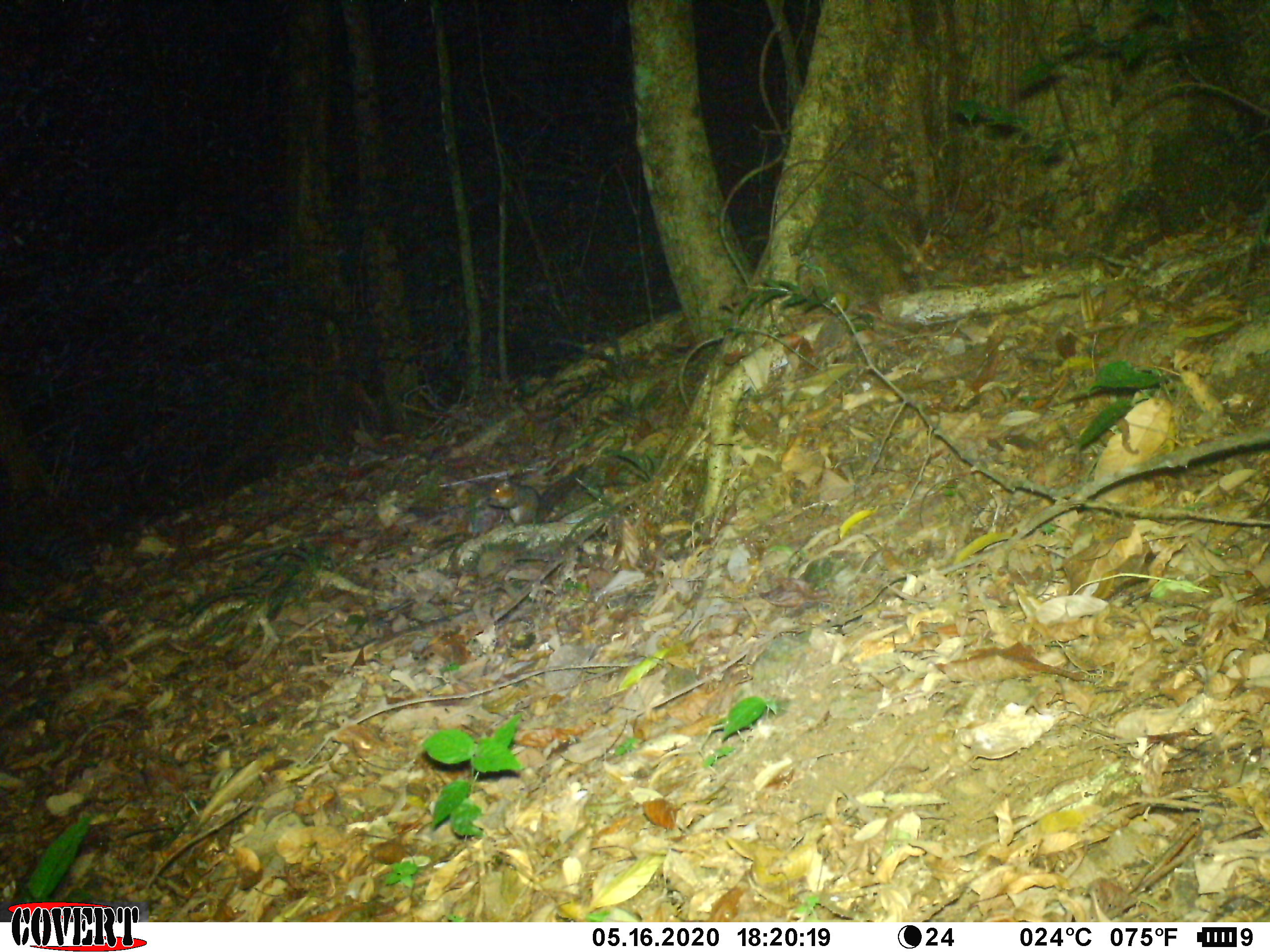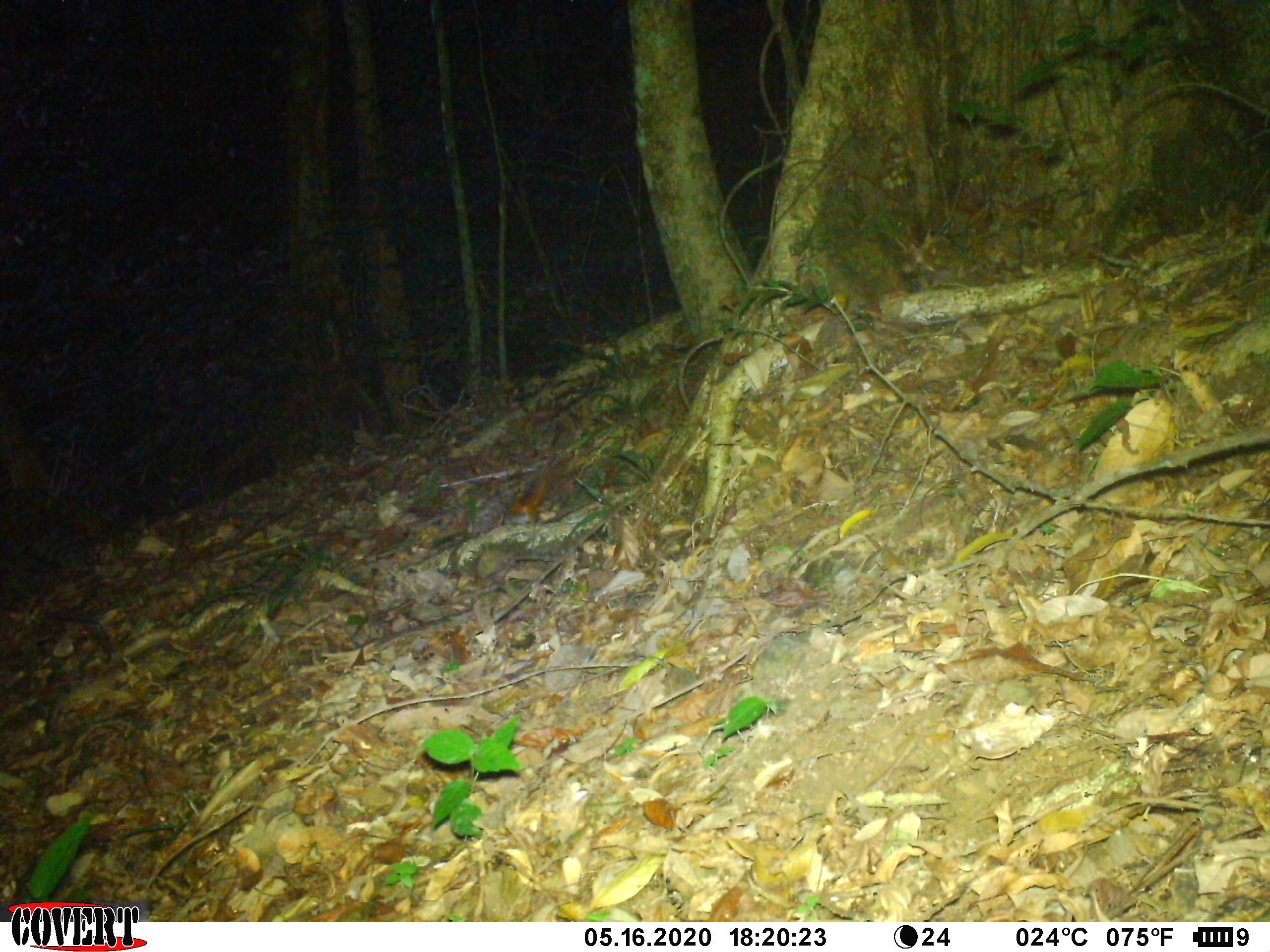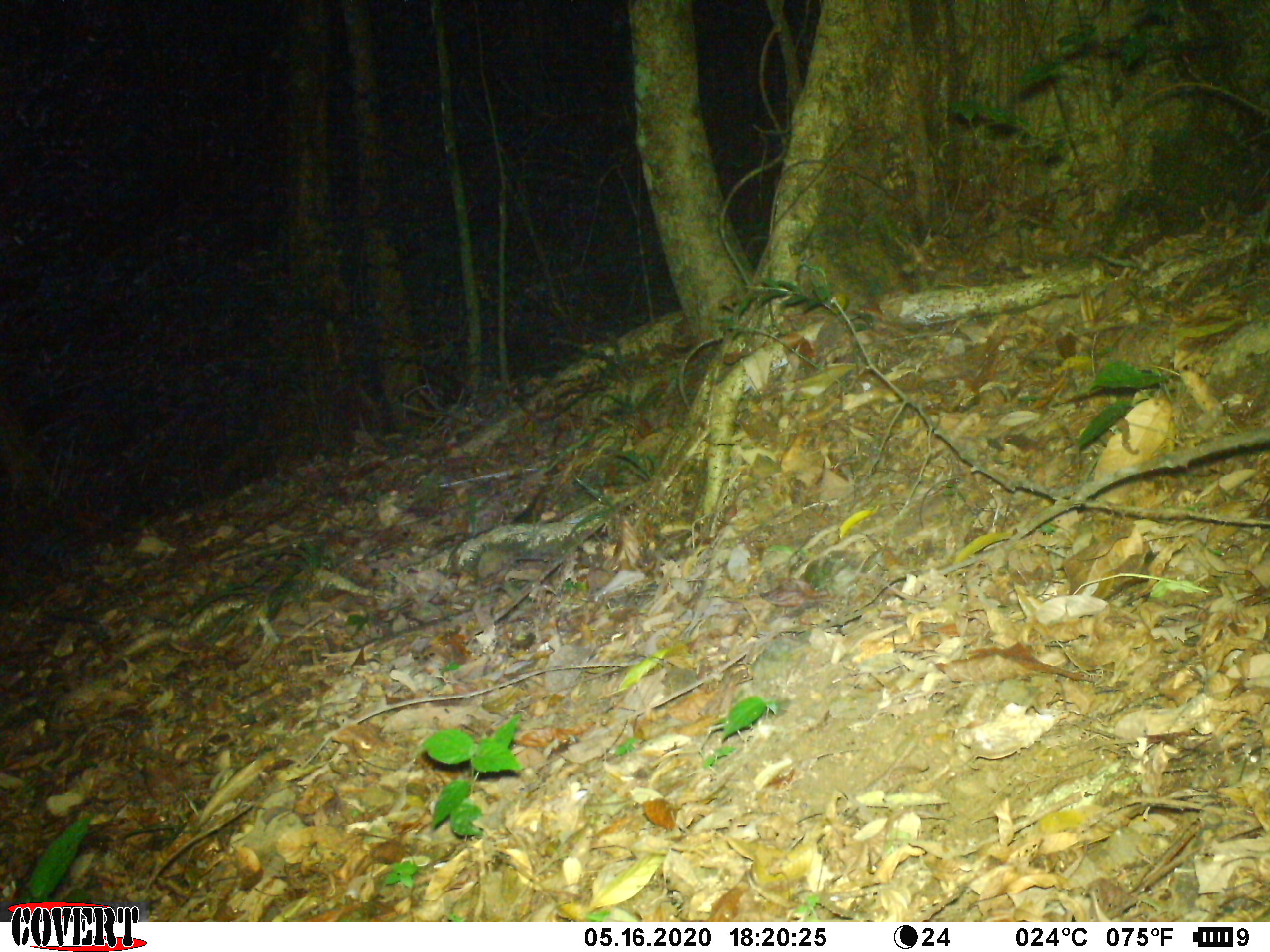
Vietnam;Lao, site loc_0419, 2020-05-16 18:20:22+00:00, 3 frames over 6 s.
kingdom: Animalia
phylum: Chordata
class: Mammalia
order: Rodentia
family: Sciuridae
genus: Dremomys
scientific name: Dremomys rufigenis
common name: red-cheeked squirrel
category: red cheeked squirrel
Red cheeked squirrel (red-cheeked squirrel) (Dremomys rufigenis). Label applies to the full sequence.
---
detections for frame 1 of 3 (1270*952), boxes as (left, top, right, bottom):
red cheeked squirrel: (483, 467, 586, 529)